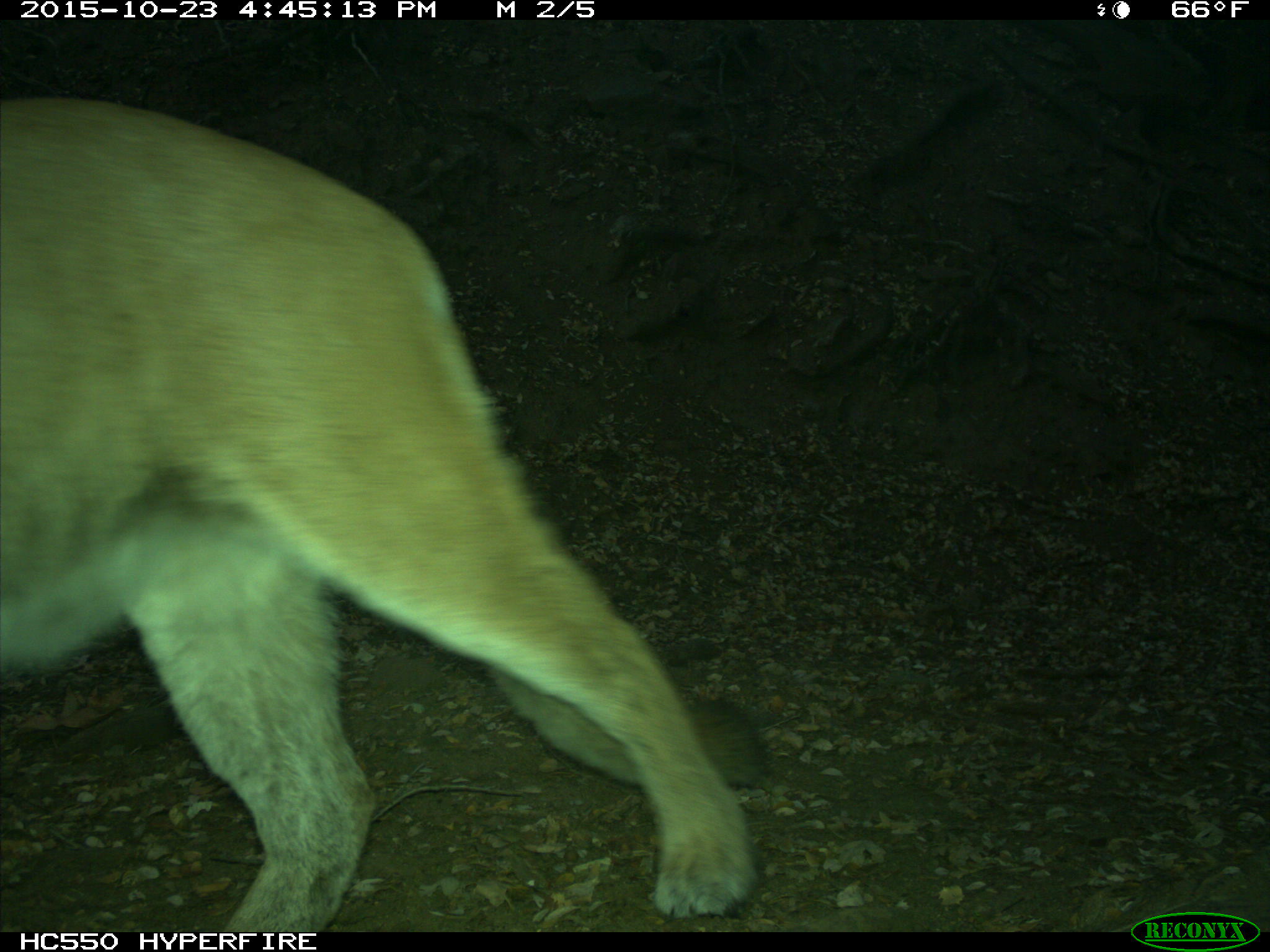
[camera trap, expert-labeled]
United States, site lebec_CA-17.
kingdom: Animalia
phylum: Chordata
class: Mammalia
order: Carnivora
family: Felidae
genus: Puma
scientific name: Puma concolor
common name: mountain lion